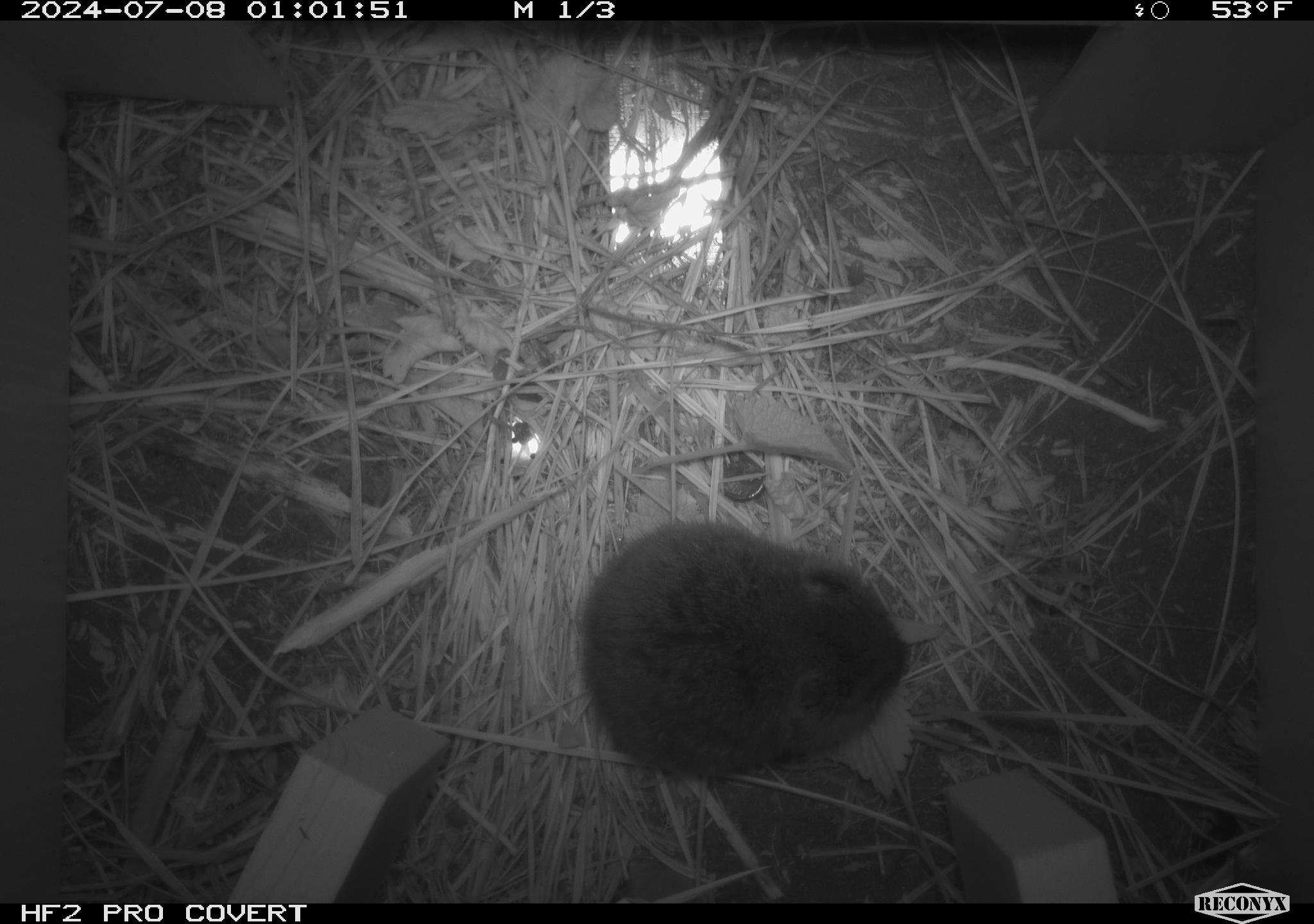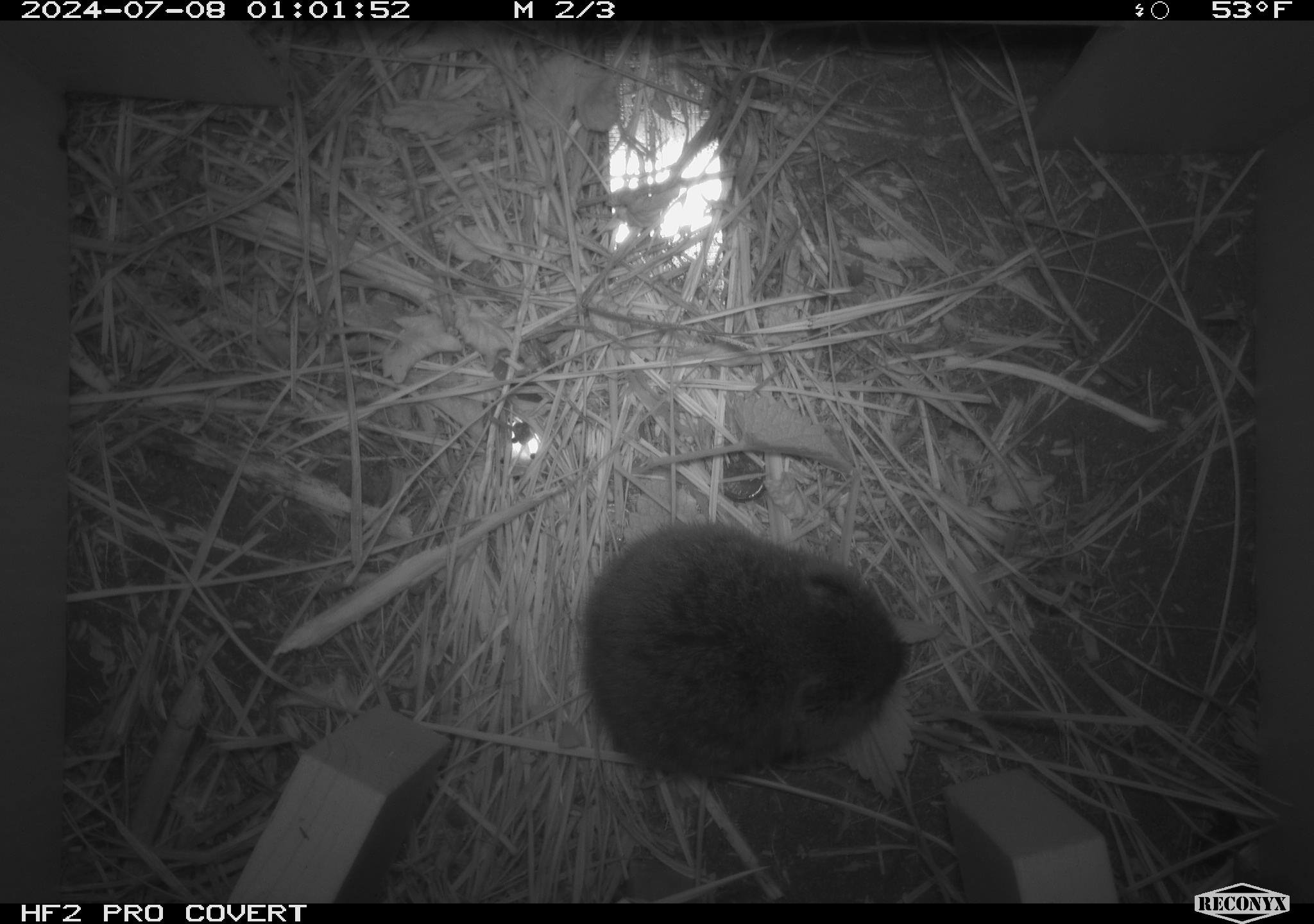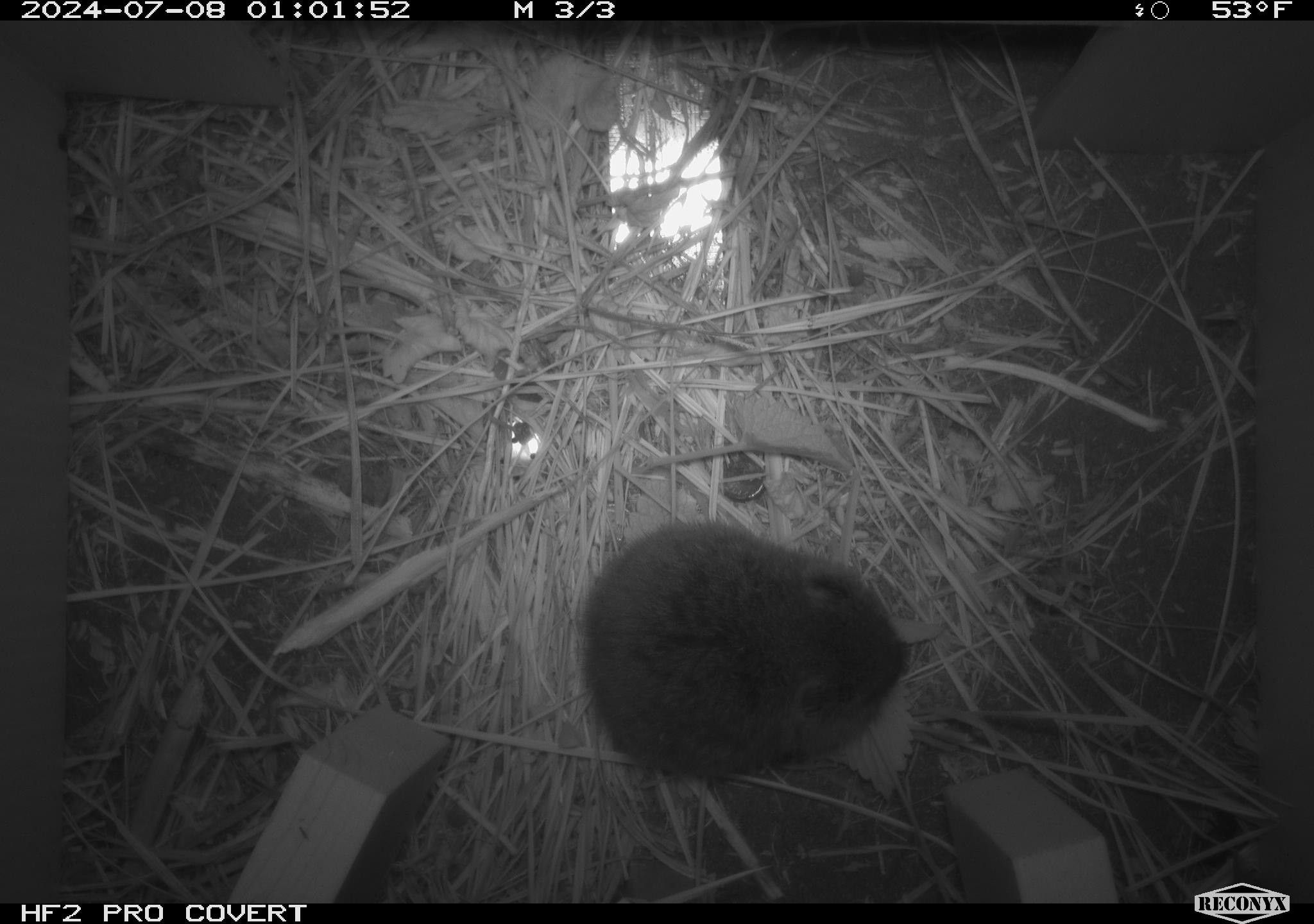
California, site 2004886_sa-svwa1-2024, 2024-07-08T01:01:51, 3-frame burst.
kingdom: Animalia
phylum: Chordata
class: Mammalia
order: Rodentia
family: Cricetidae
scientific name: Arvicolinae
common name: voles, lemmings, and muskrats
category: arvicolinae subfamily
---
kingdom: Animalia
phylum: Arthropoda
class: Malacostraca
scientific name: Malacostraca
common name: amphipods, crabs, isopods, krill, lobsters and shrimps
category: malacostracan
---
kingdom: Animalia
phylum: Arthropoda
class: Insecta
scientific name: Insecta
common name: insect